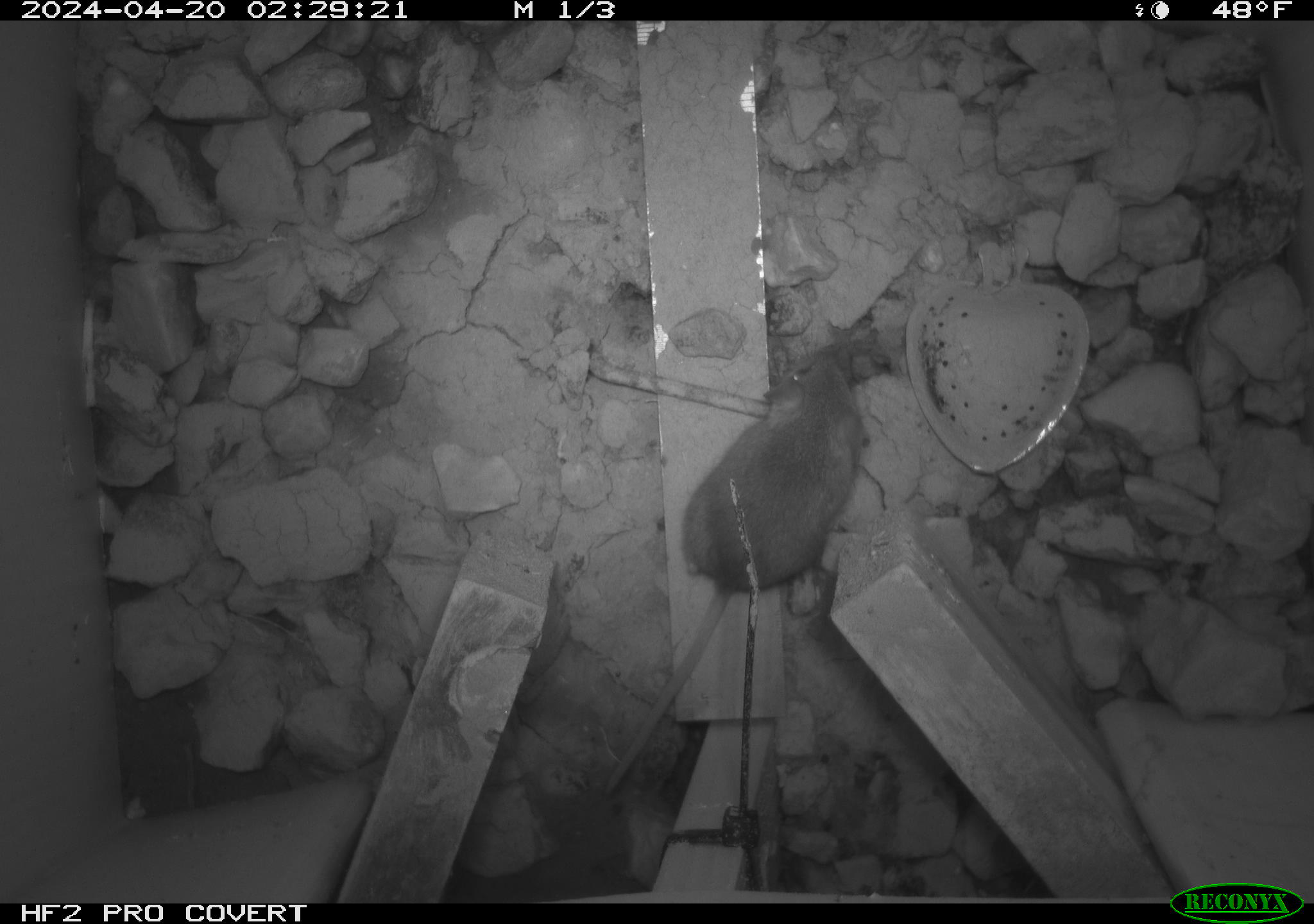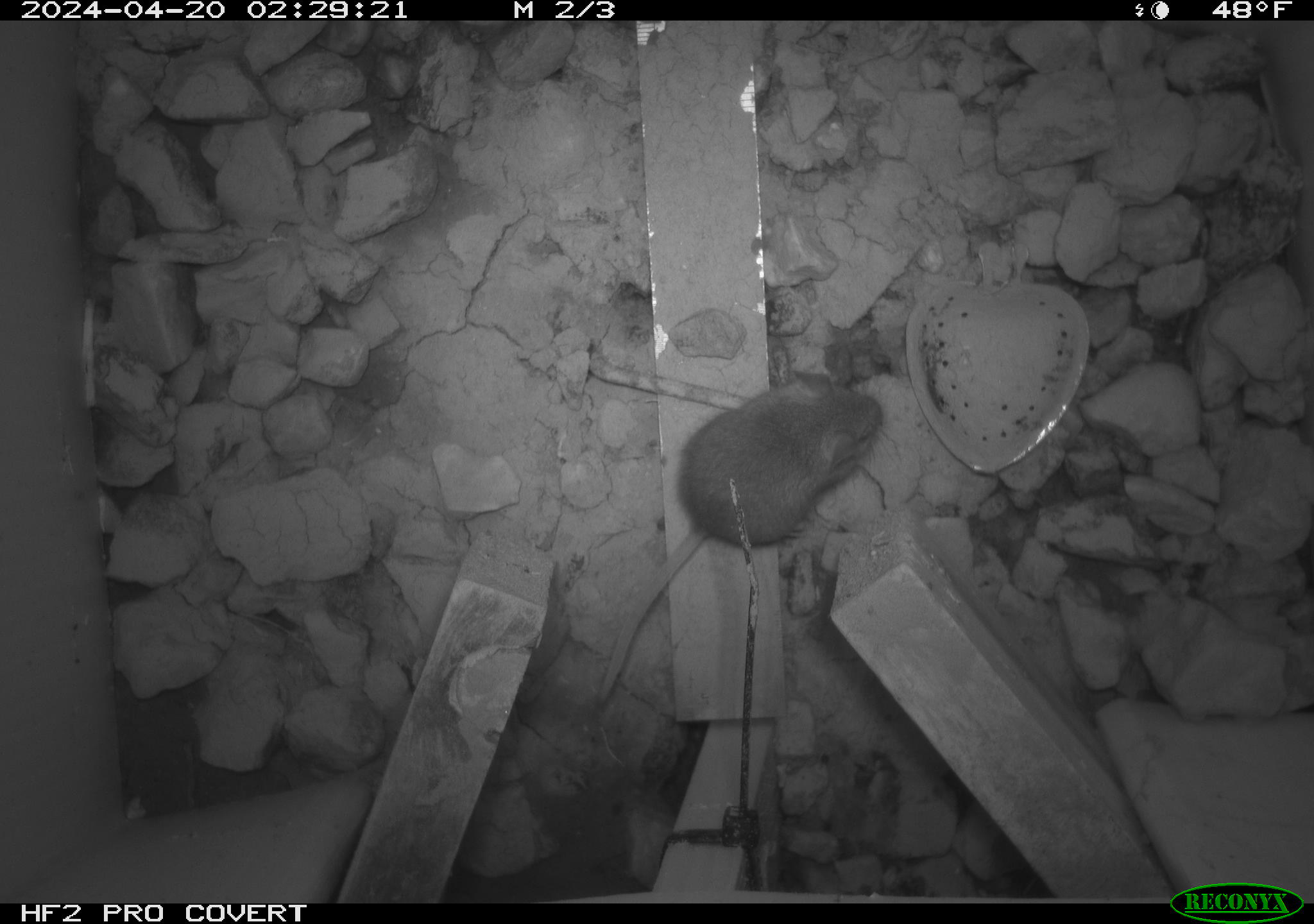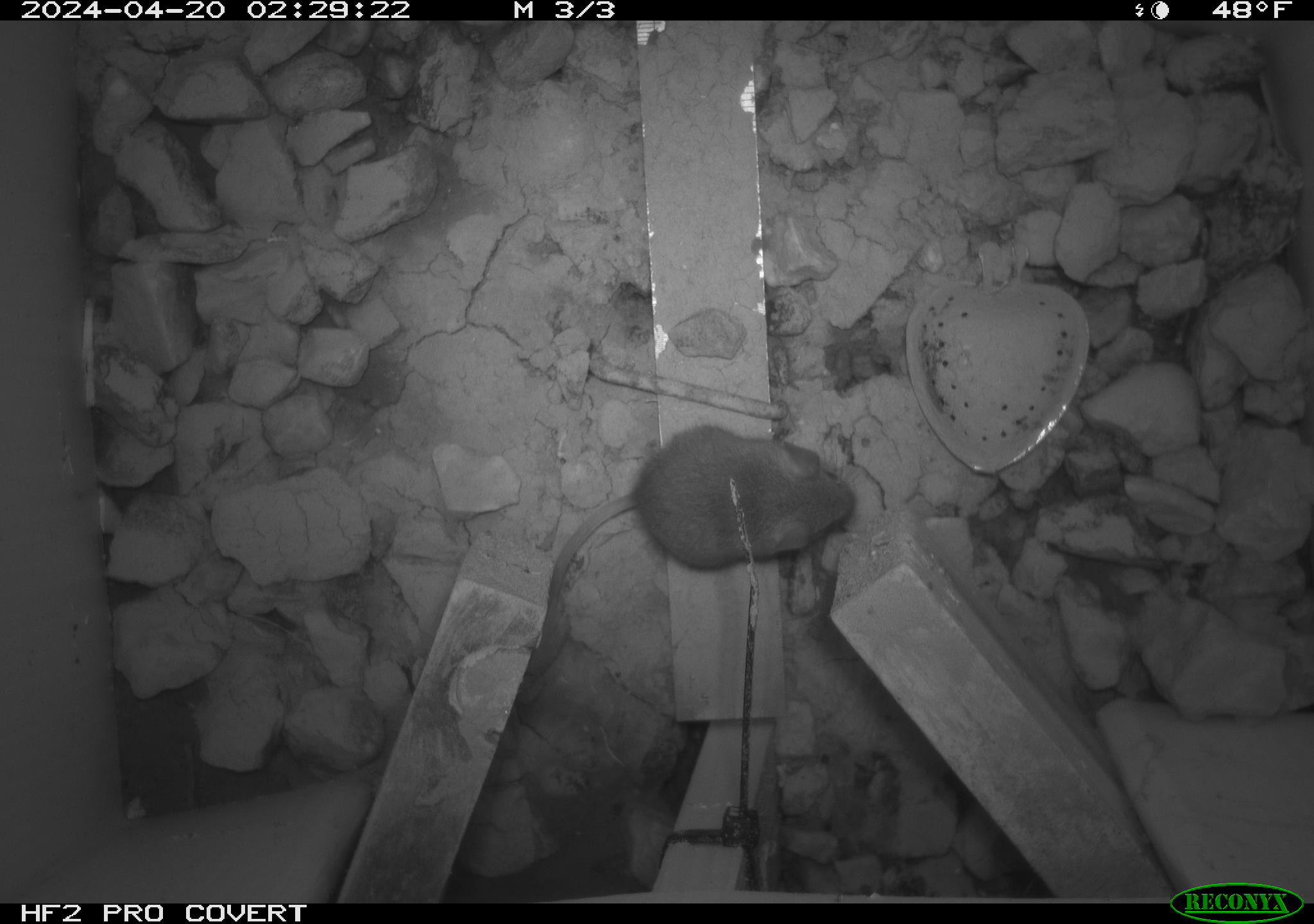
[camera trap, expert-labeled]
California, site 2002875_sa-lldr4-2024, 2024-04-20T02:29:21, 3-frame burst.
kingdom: Animalia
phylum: Chordata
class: Mammalia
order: Rodentia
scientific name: Rodentia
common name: mouse species